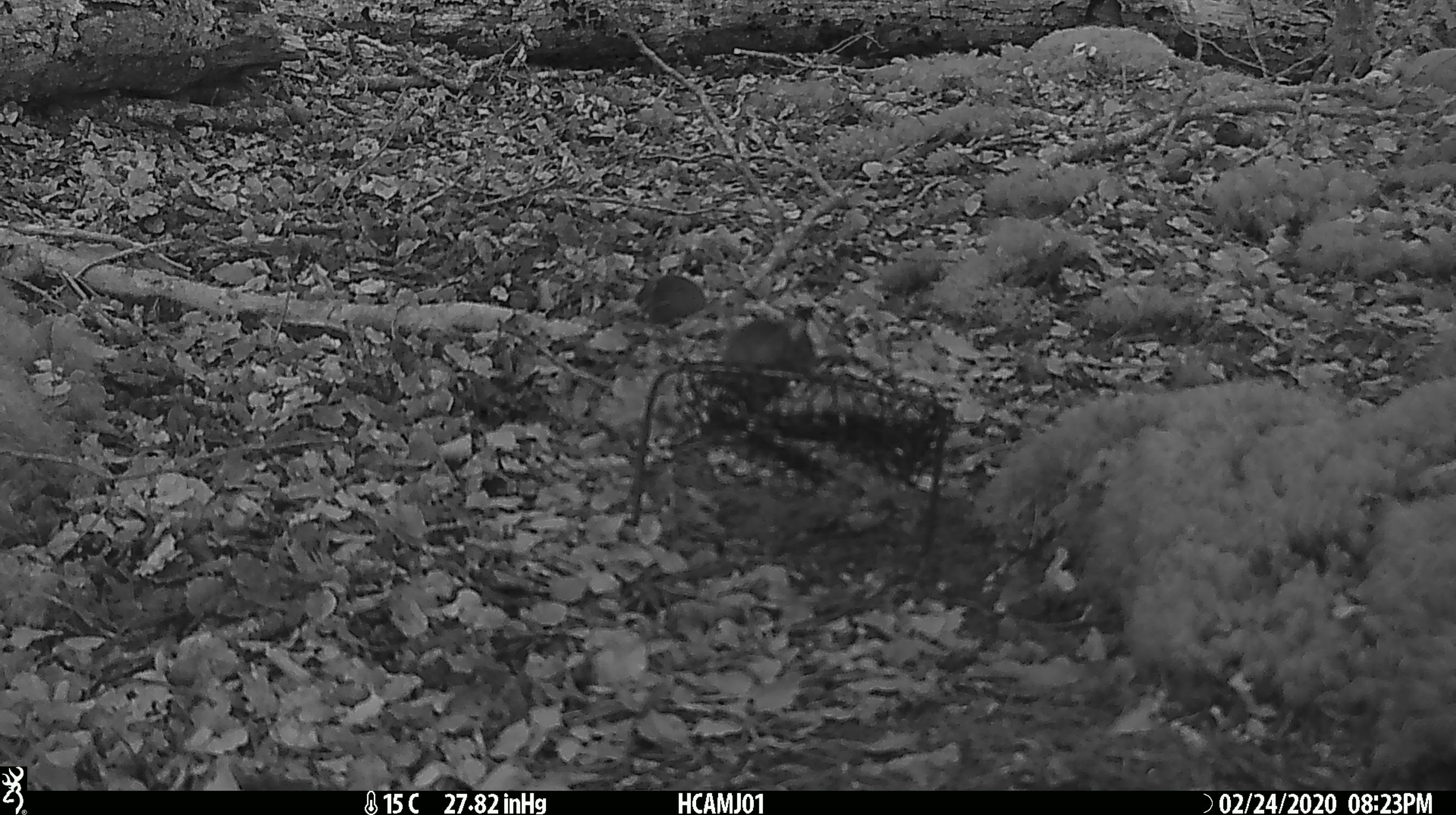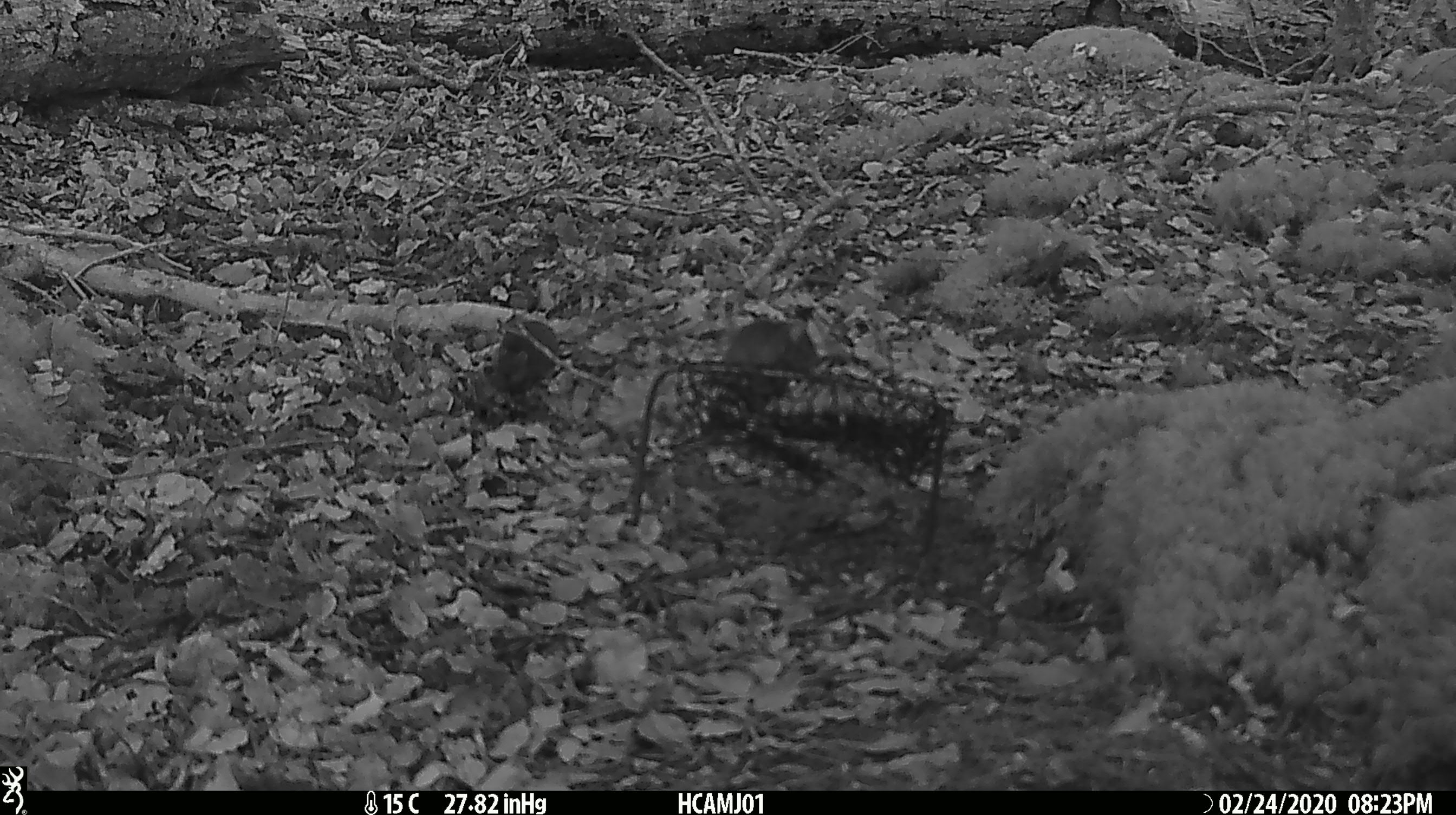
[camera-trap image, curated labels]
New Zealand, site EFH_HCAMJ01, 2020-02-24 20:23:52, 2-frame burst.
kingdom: Animalia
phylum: Chordata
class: Mammalia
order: Rodentia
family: Muridae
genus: Mus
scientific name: Mus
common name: mouse